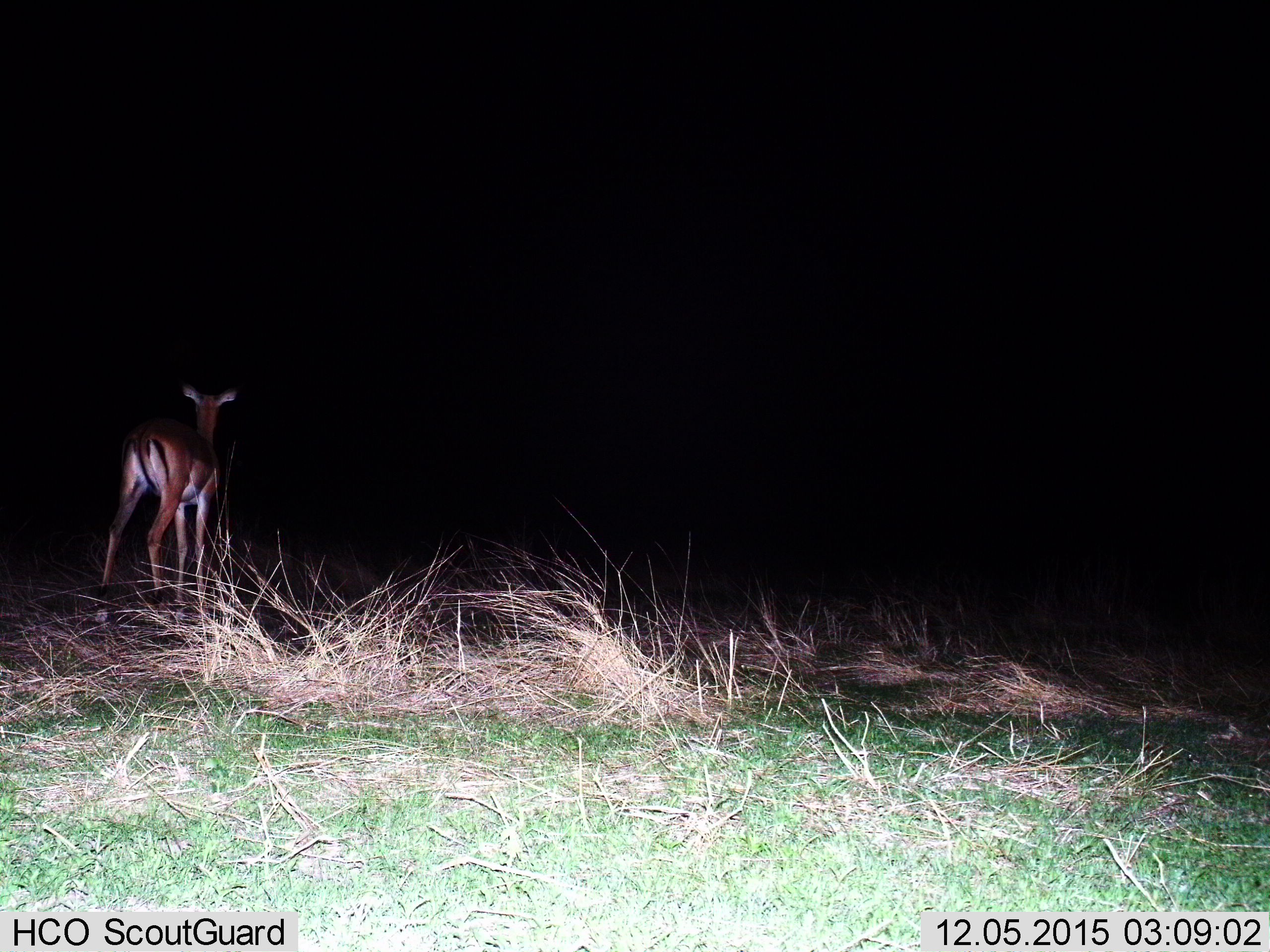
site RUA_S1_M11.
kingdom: Animalia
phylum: Chordata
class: Mammalia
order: Artiodactyla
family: Bovidae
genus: Aepyceros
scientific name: Aepyceros melampus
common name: impala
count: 1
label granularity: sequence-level